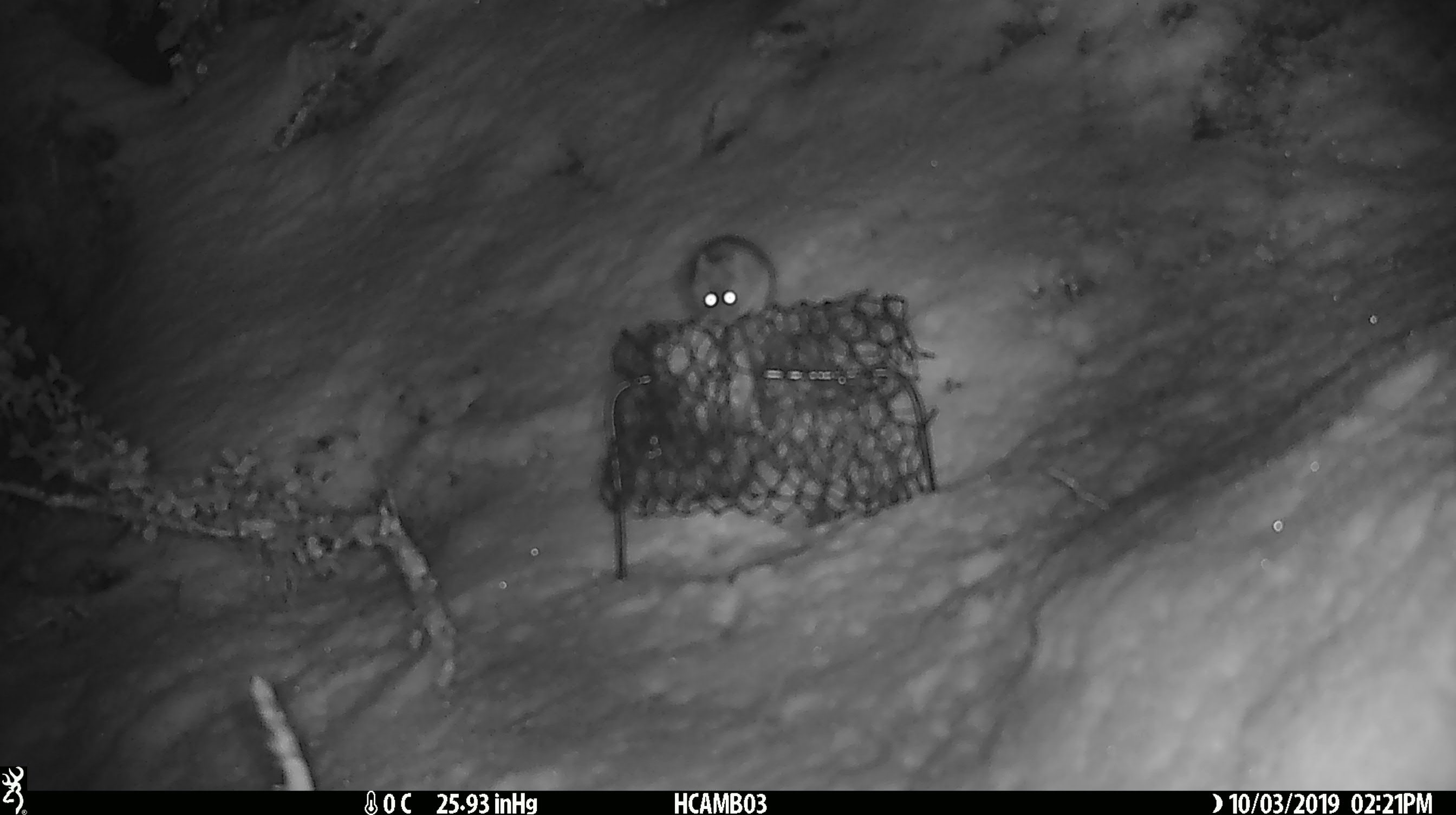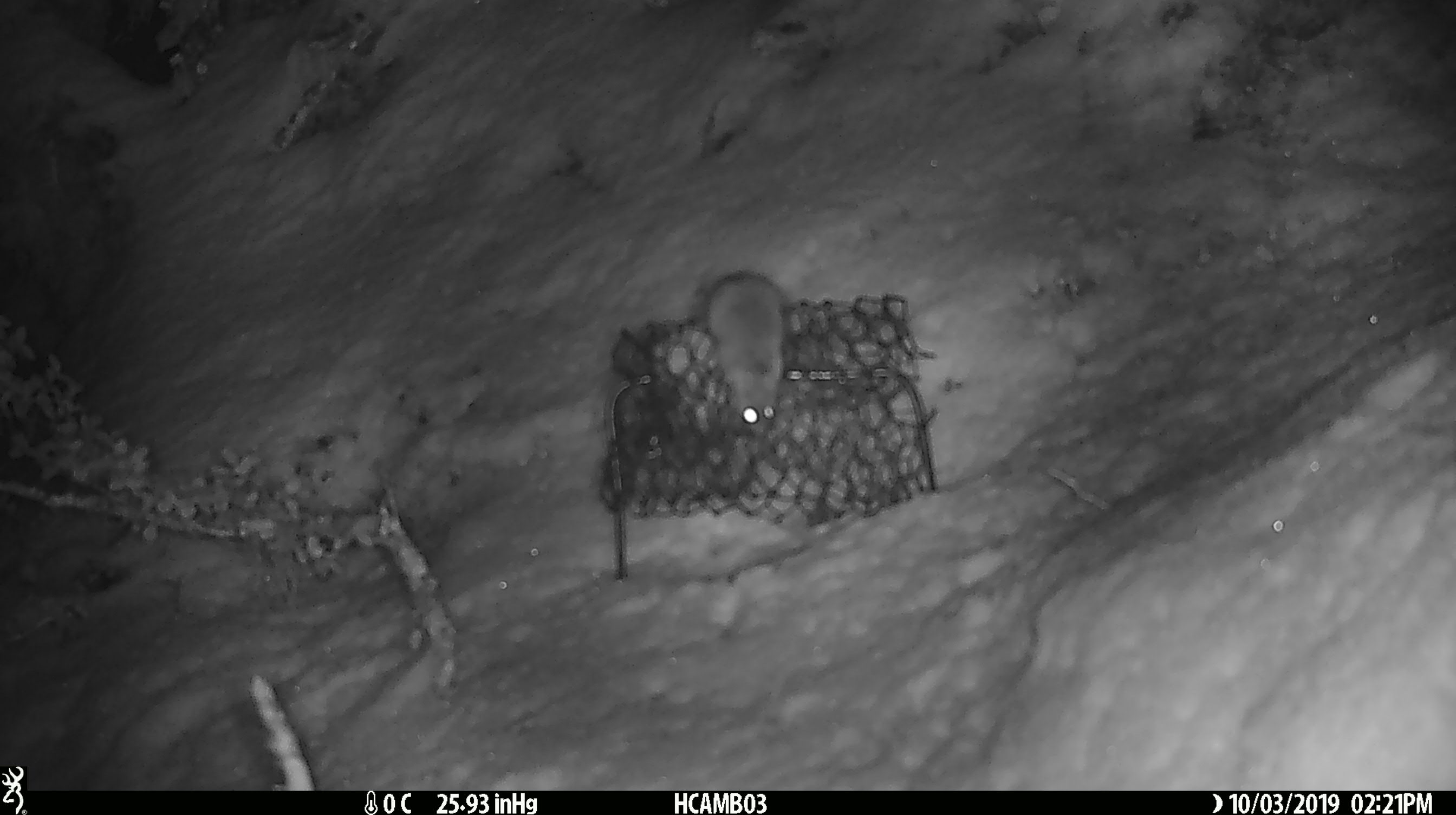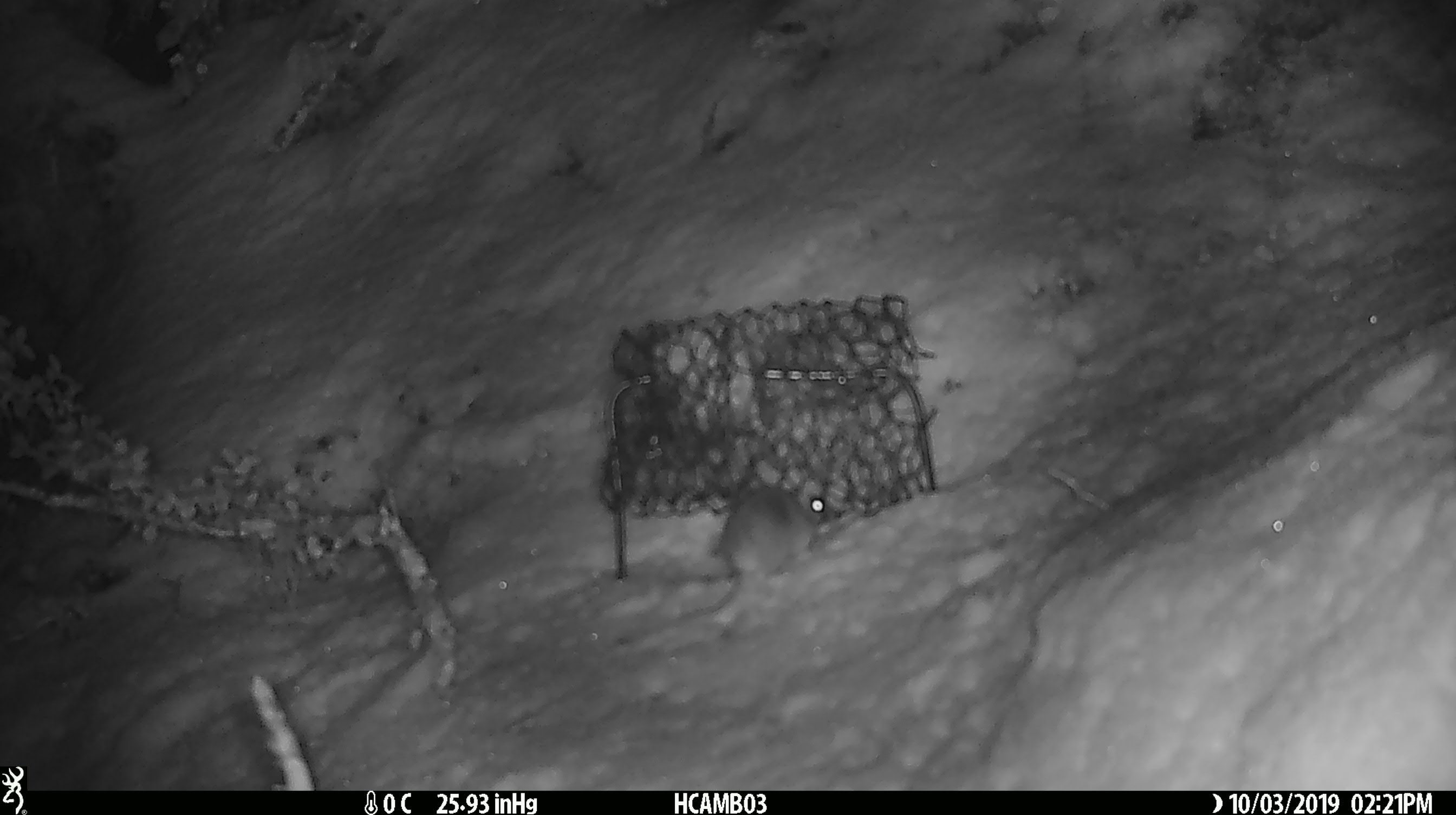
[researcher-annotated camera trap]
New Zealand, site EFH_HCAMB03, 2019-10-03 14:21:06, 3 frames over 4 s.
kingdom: Animalia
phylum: Chordata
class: Mammalia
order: Rodentia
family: Muridae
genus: Mus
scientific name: Mus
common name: mouse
Mouse (Mus).